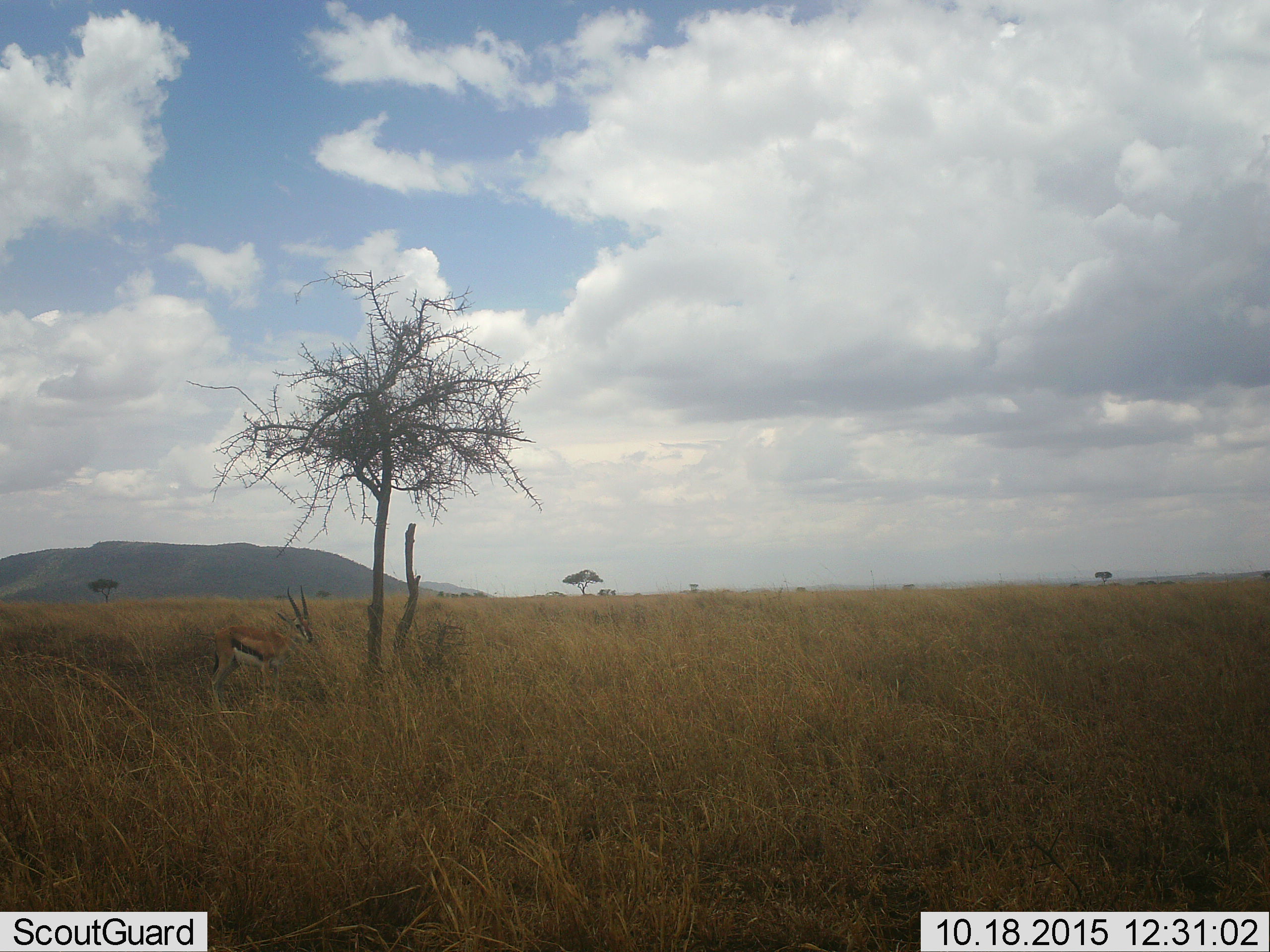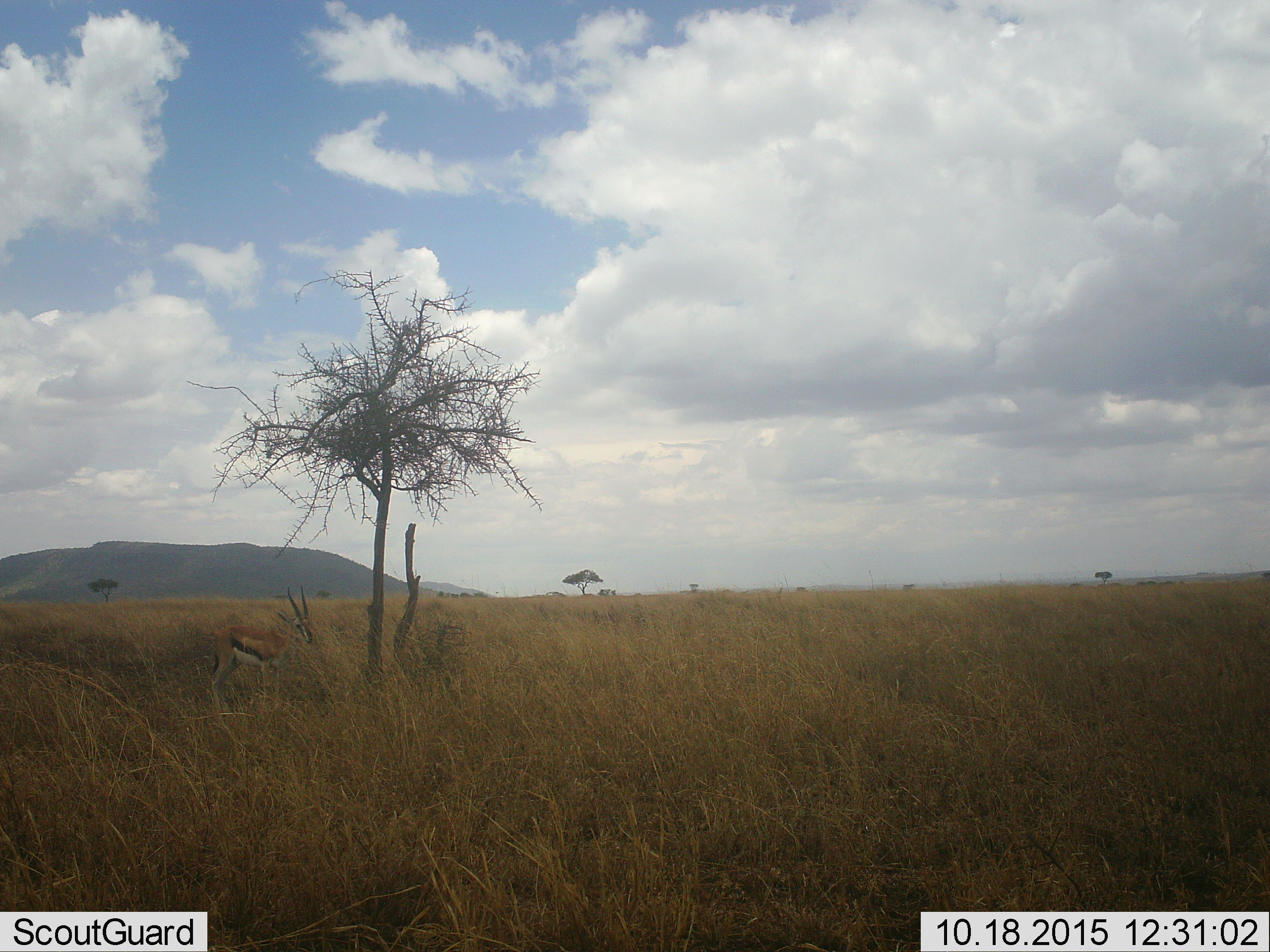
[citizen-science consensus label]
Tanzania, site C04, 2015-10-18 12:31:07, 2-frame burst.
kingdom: Animalia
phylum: Chordata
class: Mammalia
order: Artiodactyla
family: Bovidae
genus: Eudorcas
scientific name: Eudorcas thomsonii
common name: thomson's gazelle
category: gazellethomsons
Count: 1.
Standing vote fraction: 93%.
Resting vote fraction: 7%.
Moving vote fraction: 0%.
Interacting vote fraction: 0%.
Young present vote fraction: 0%.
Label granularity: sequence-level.